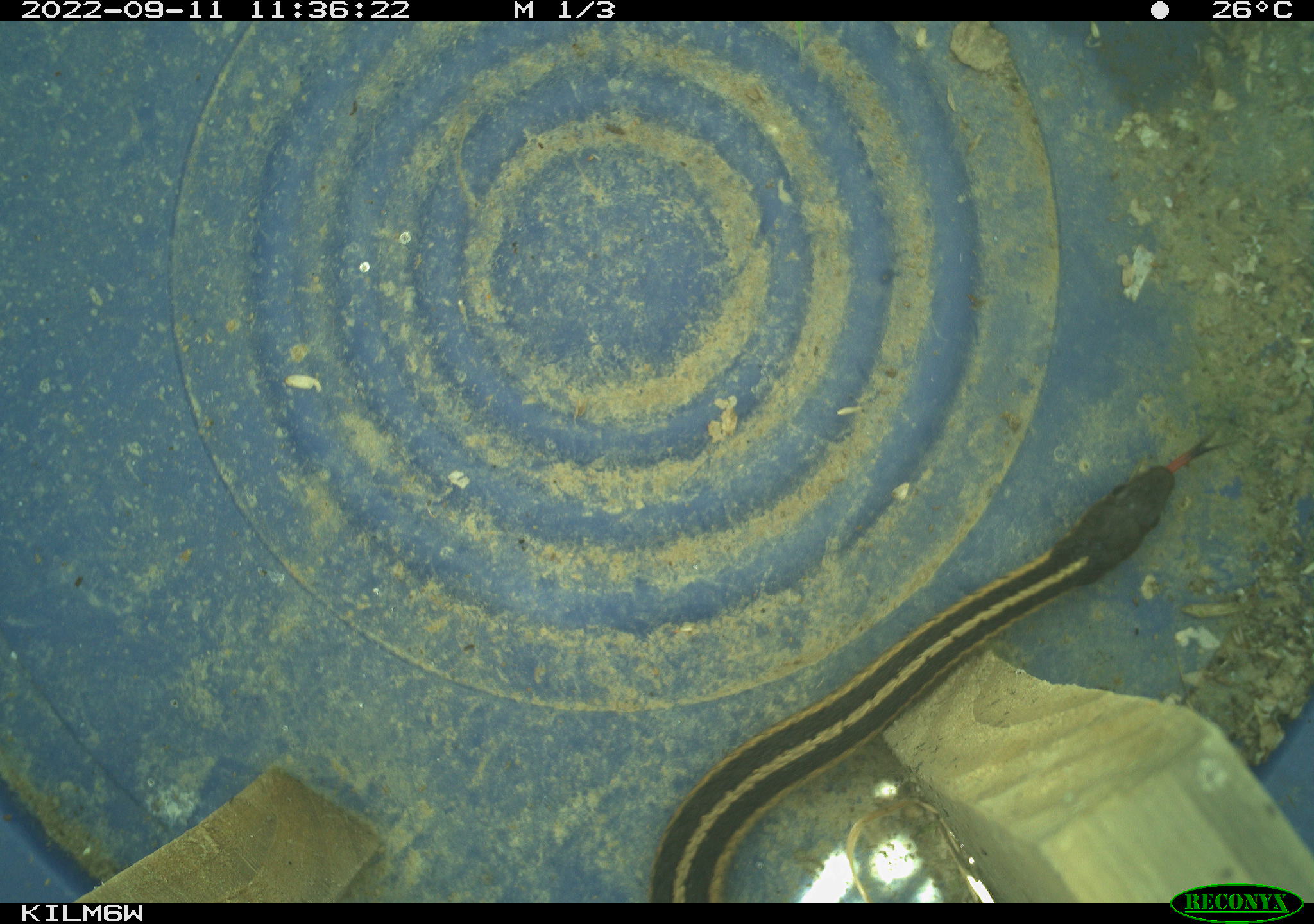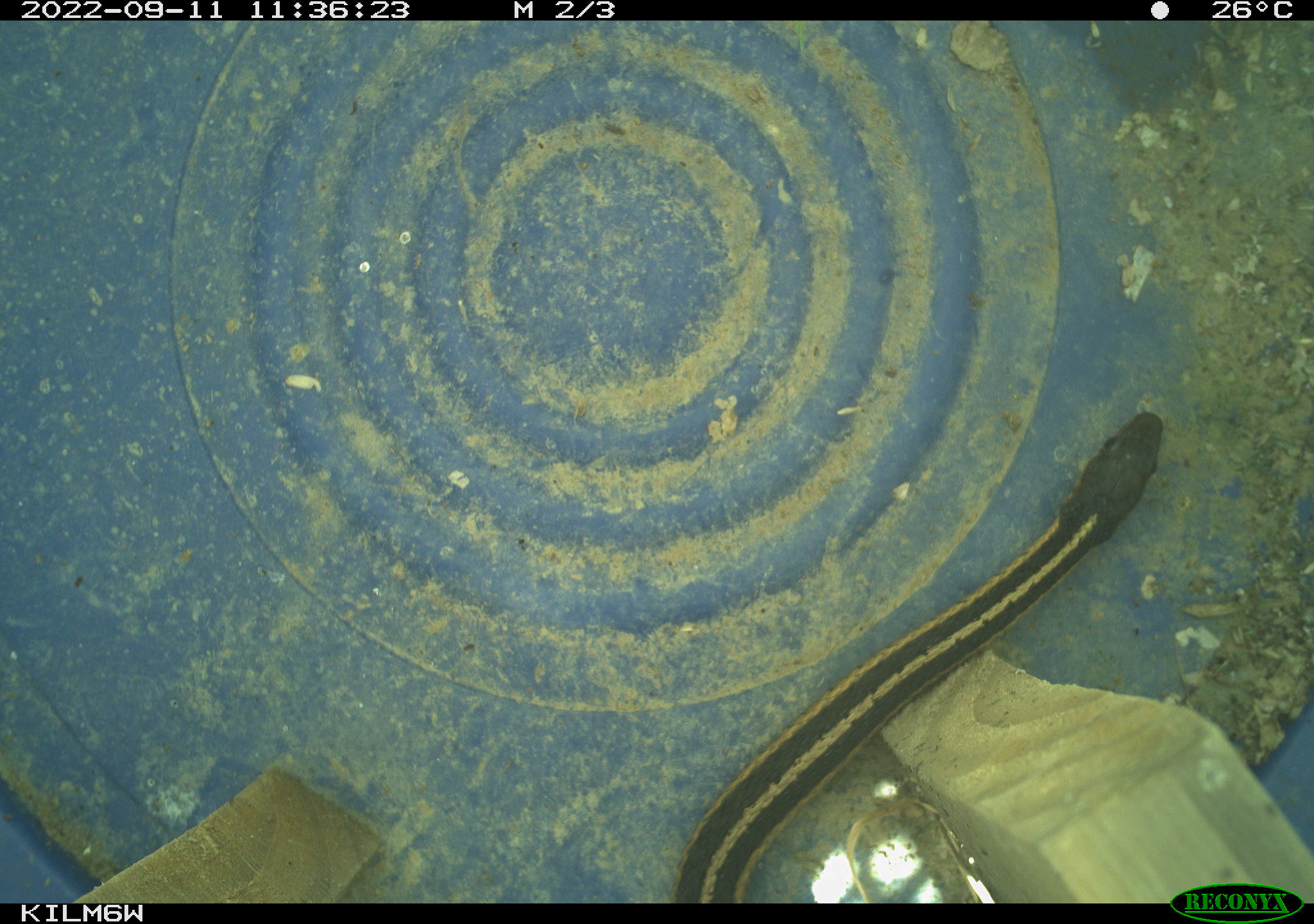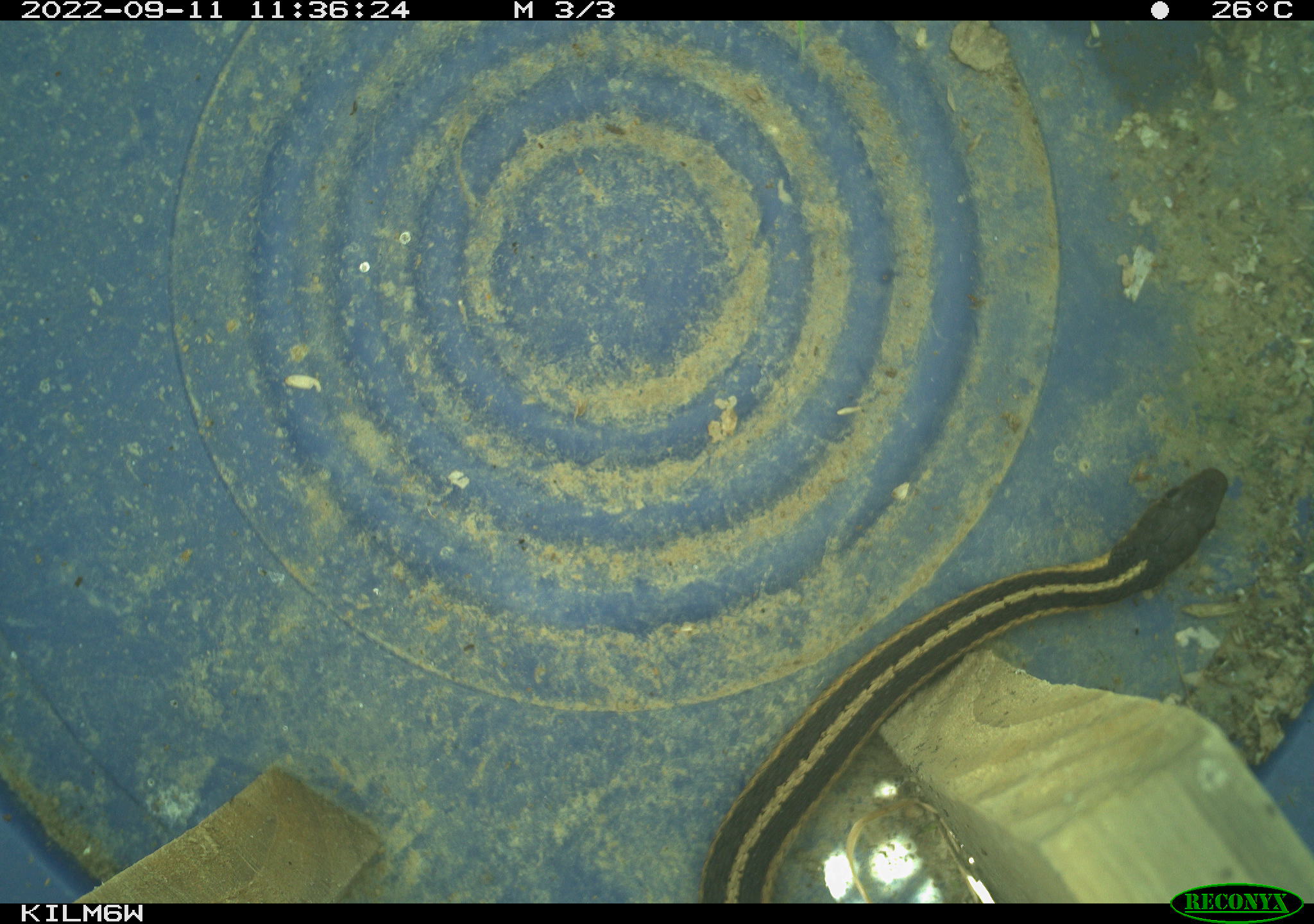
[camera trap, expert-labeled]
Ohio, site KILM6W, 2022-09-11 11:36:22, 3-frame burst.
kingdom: Animalia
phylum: Chordata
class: Reptilia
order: Squamata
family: Colubridae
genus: Thamnophis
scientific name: Thamnophis sirtalis sirtalis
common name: eastern gartersnake